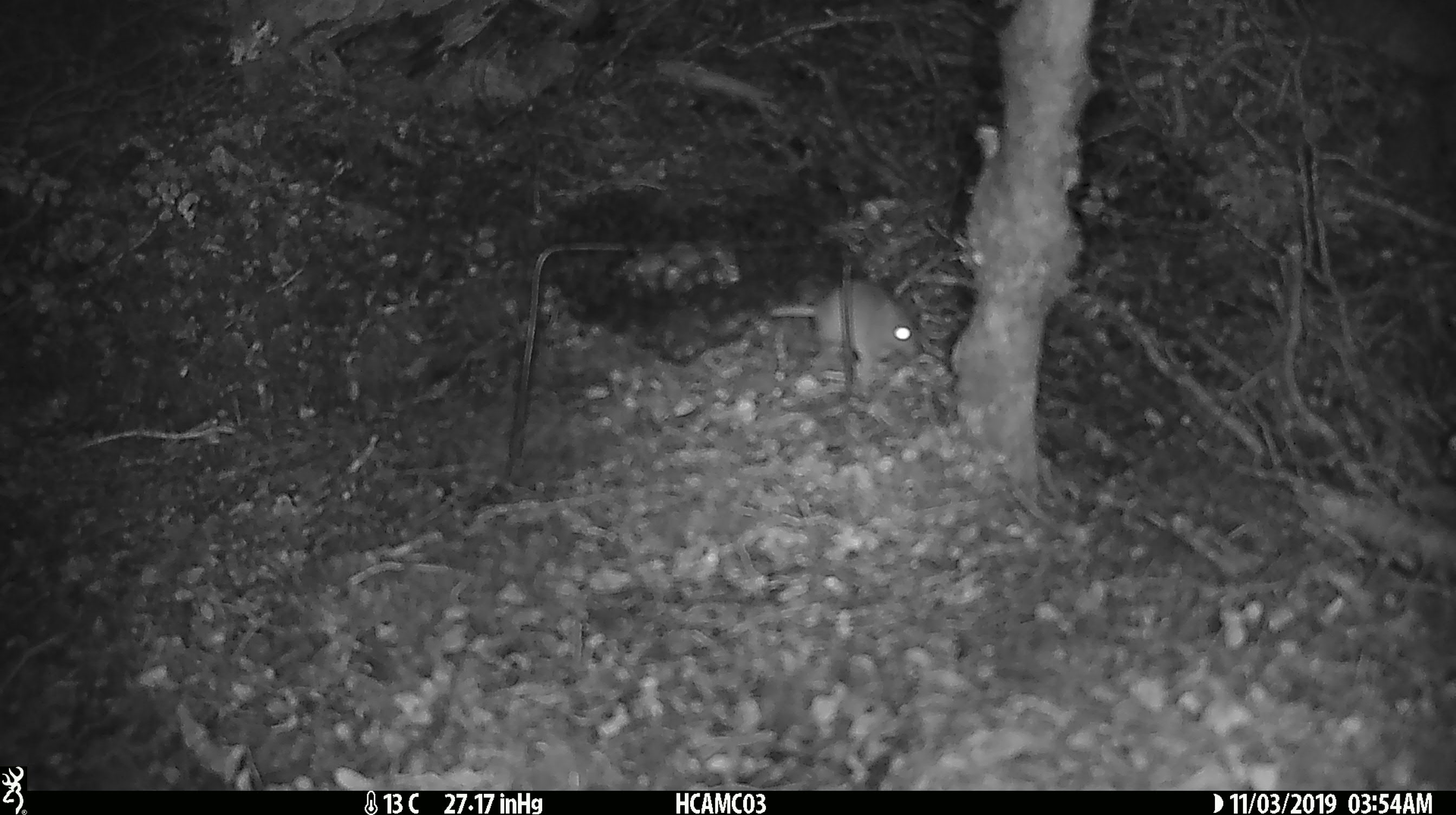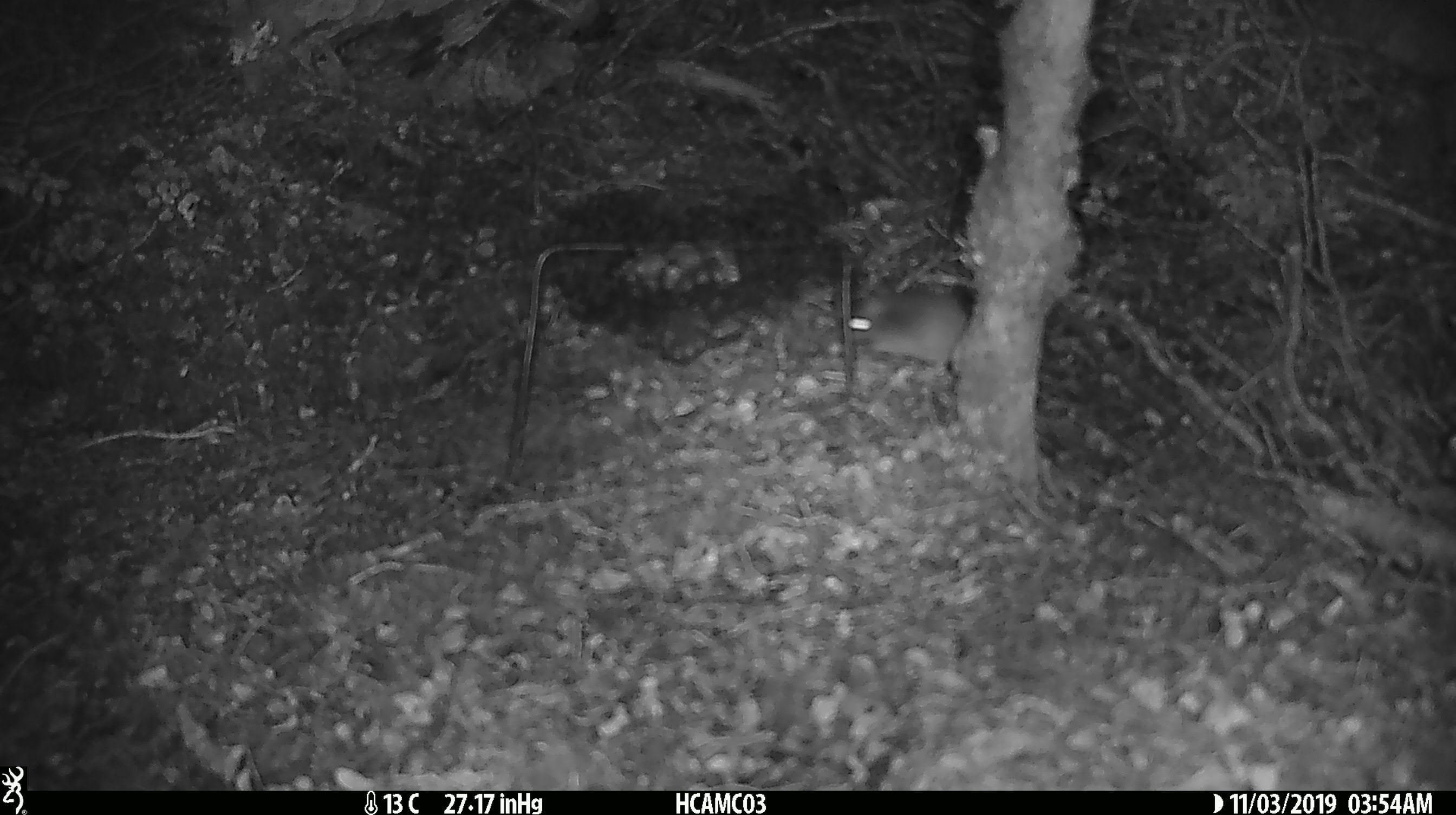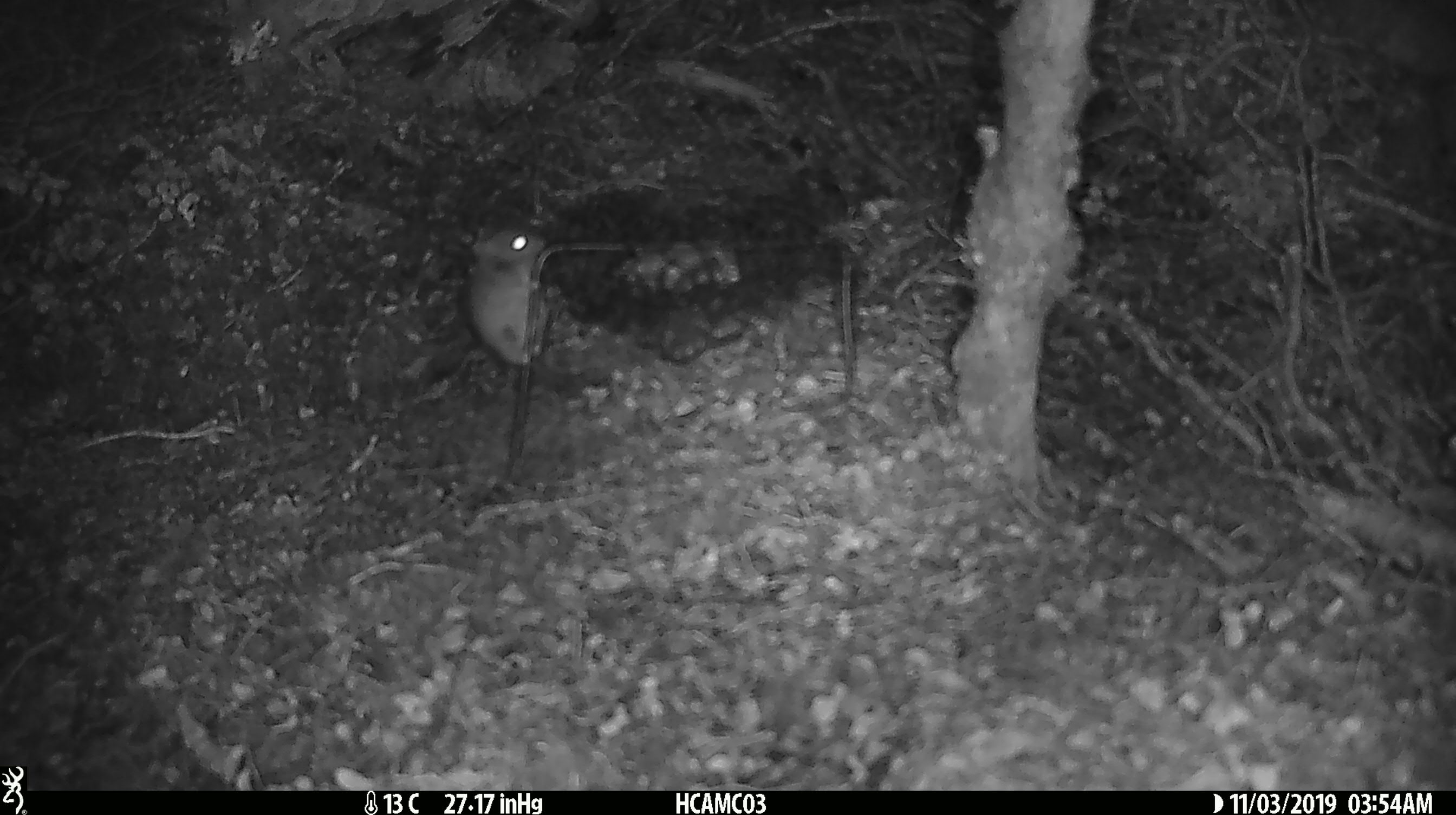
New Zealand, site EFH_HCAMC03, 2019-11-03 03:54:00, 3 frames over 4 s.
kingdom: Animalia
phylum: Chordata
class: Mammalia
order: Rodentia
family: Muridae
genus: Mus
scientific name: Mus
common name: mouse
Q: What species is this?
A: Mouse (Mus).